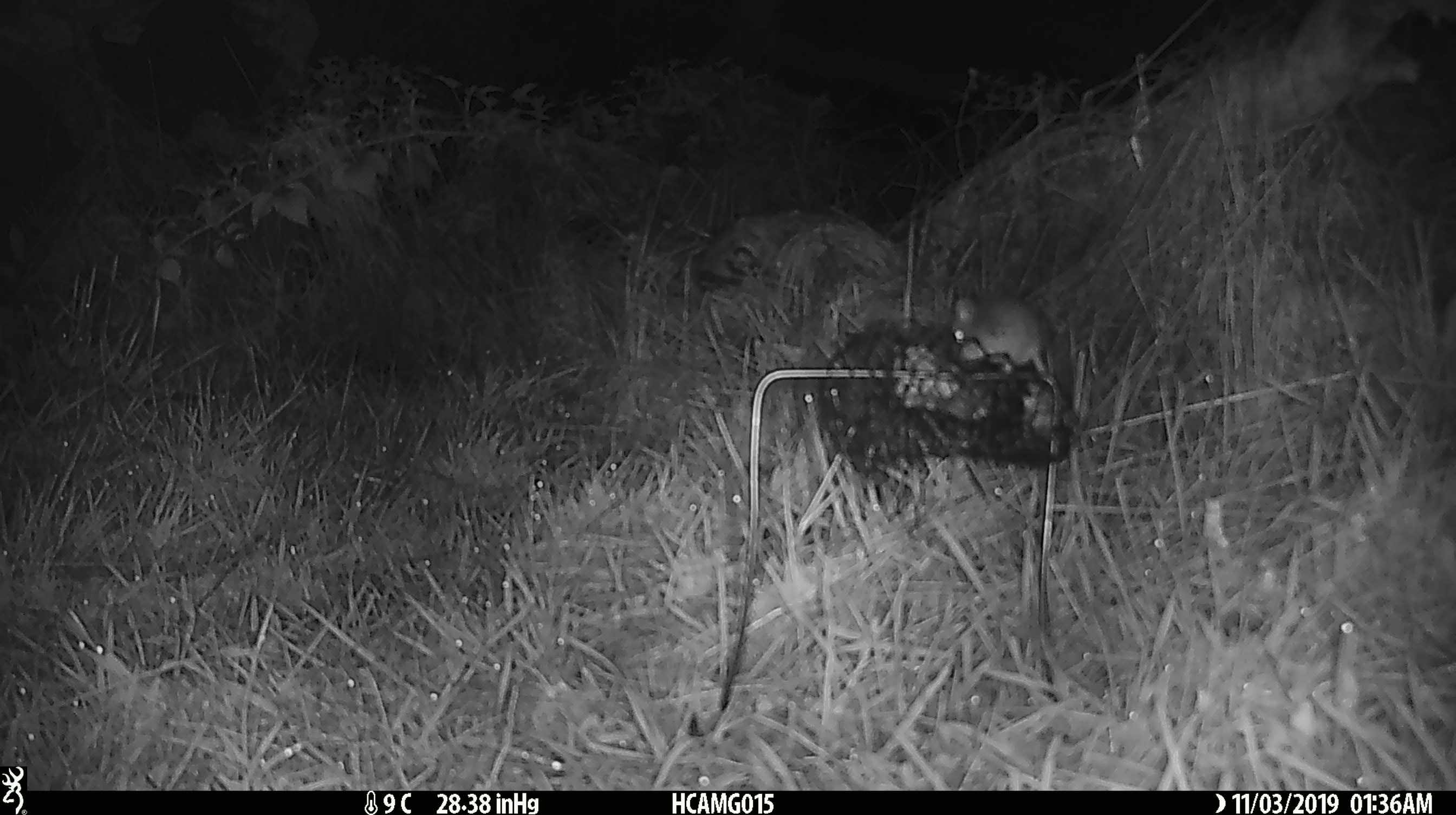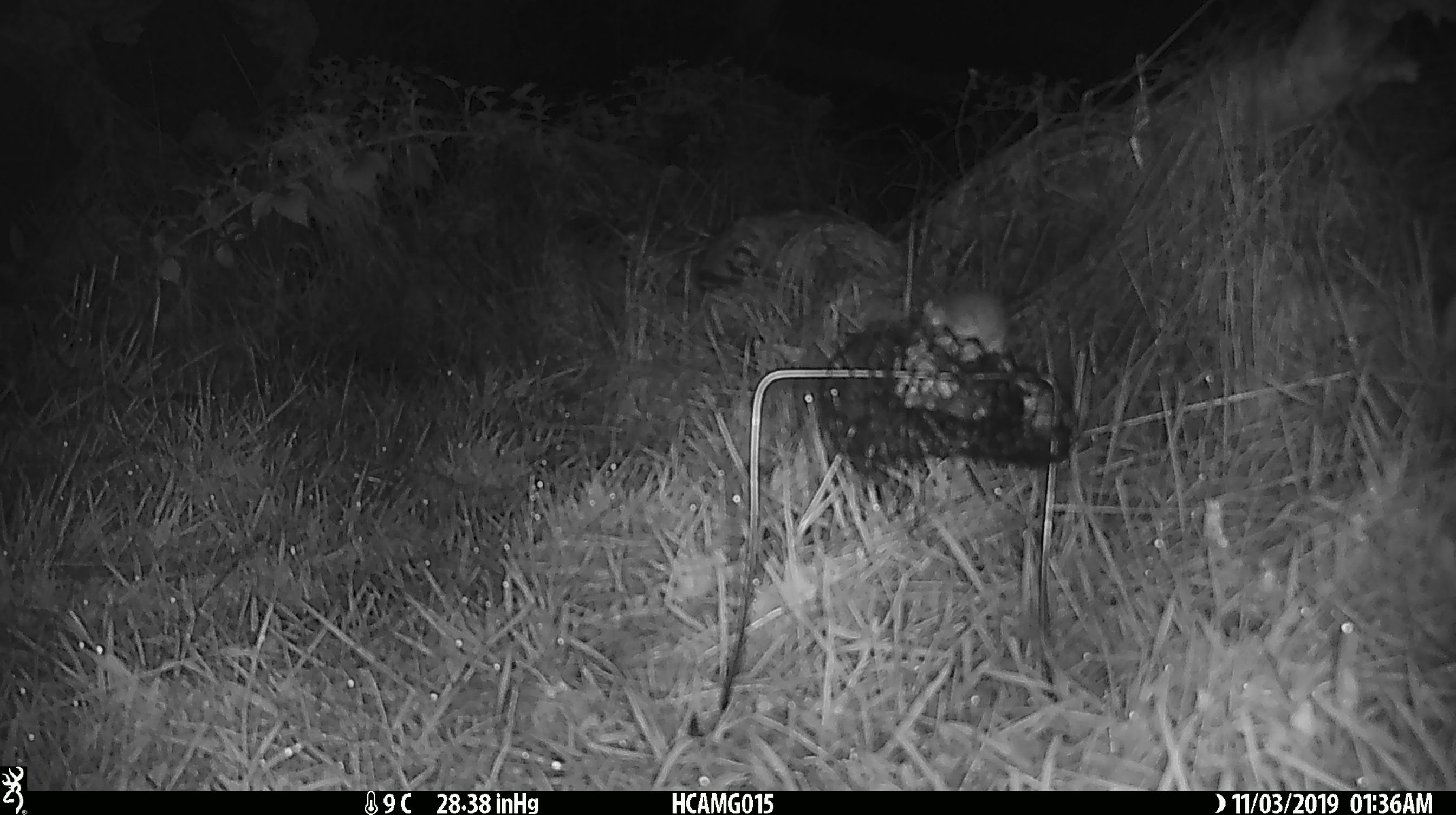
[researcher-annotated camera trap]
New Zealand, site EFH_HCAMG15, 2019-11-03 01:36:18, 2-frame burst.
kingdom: Animalia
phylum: Chordata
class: Mammalia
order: Rodentia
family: Muridae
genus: Mus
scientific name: Mus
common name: mouse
Mouse (Mus).